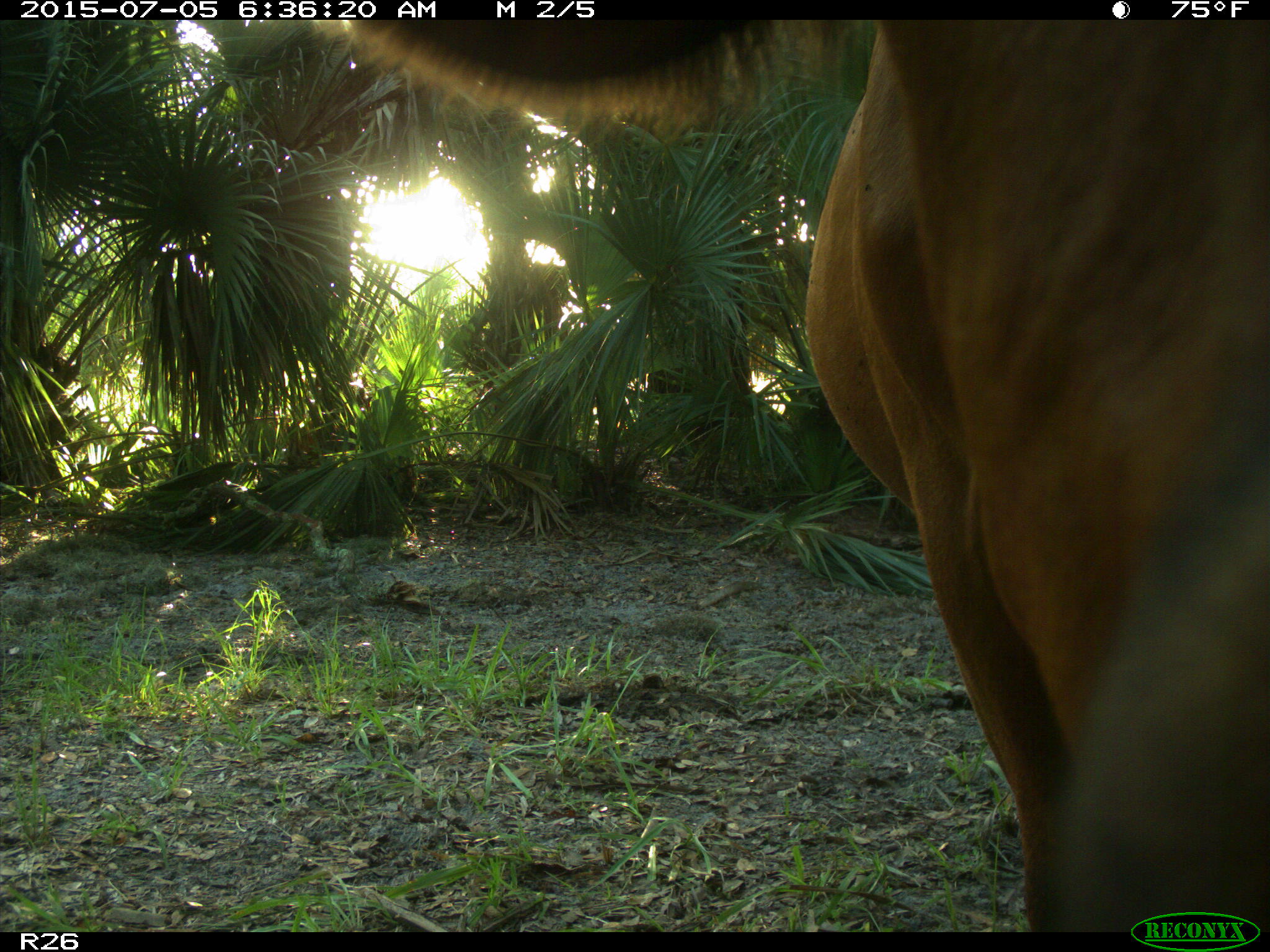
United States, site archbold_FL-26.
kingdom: Animalia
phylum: Chordata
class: Mammalia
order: Artiodactyla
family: Bovidae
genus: Bos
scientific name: Bos taurus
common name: domestic cow